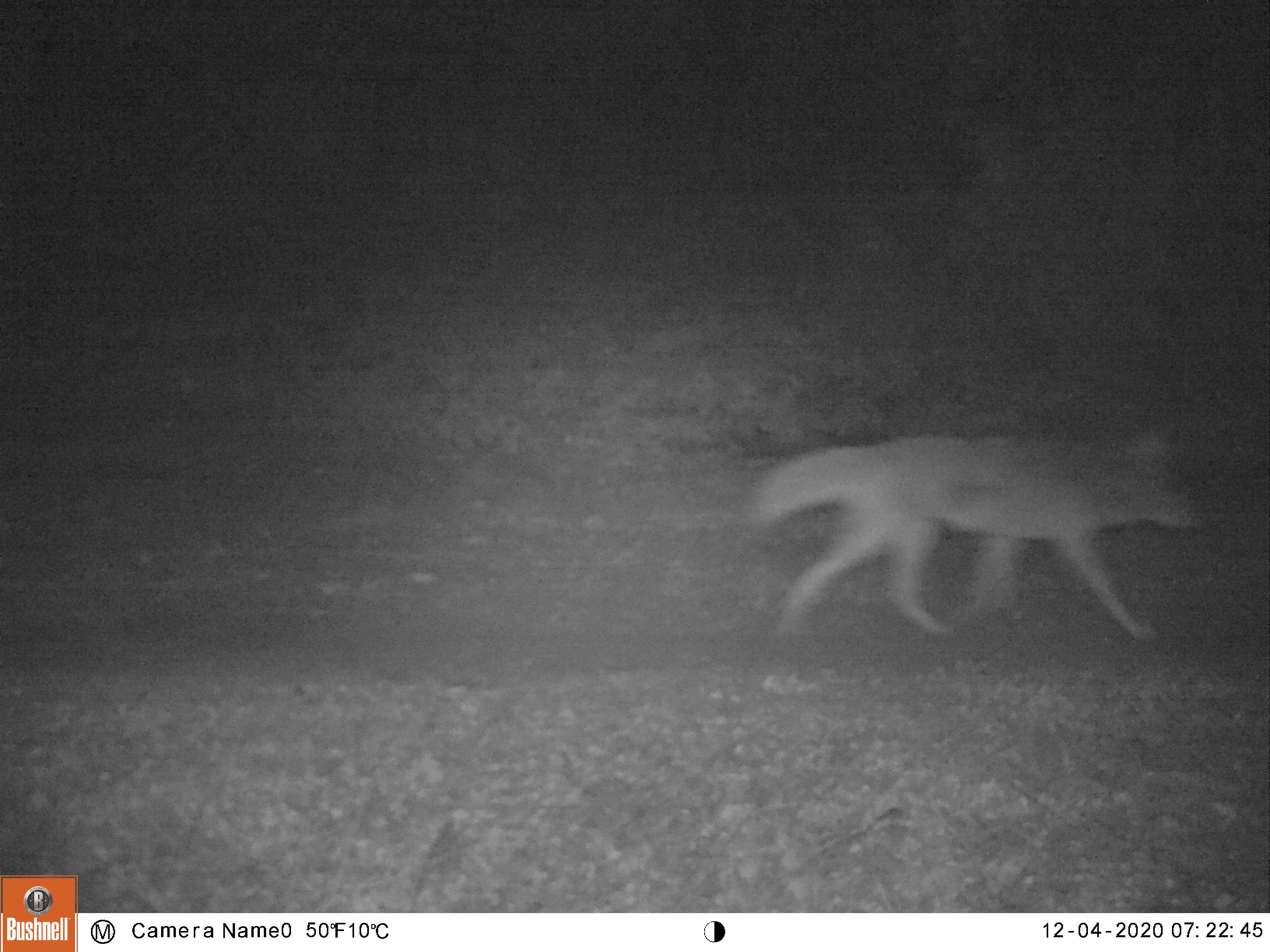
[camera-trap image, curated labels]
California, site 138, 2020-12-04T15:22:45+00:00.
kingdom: Animalia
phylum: Chordata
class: Mammalia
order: Carnivora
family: Canidae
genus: Canis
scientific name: Canis latrans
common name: coyote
Coyote (Canis latrans).